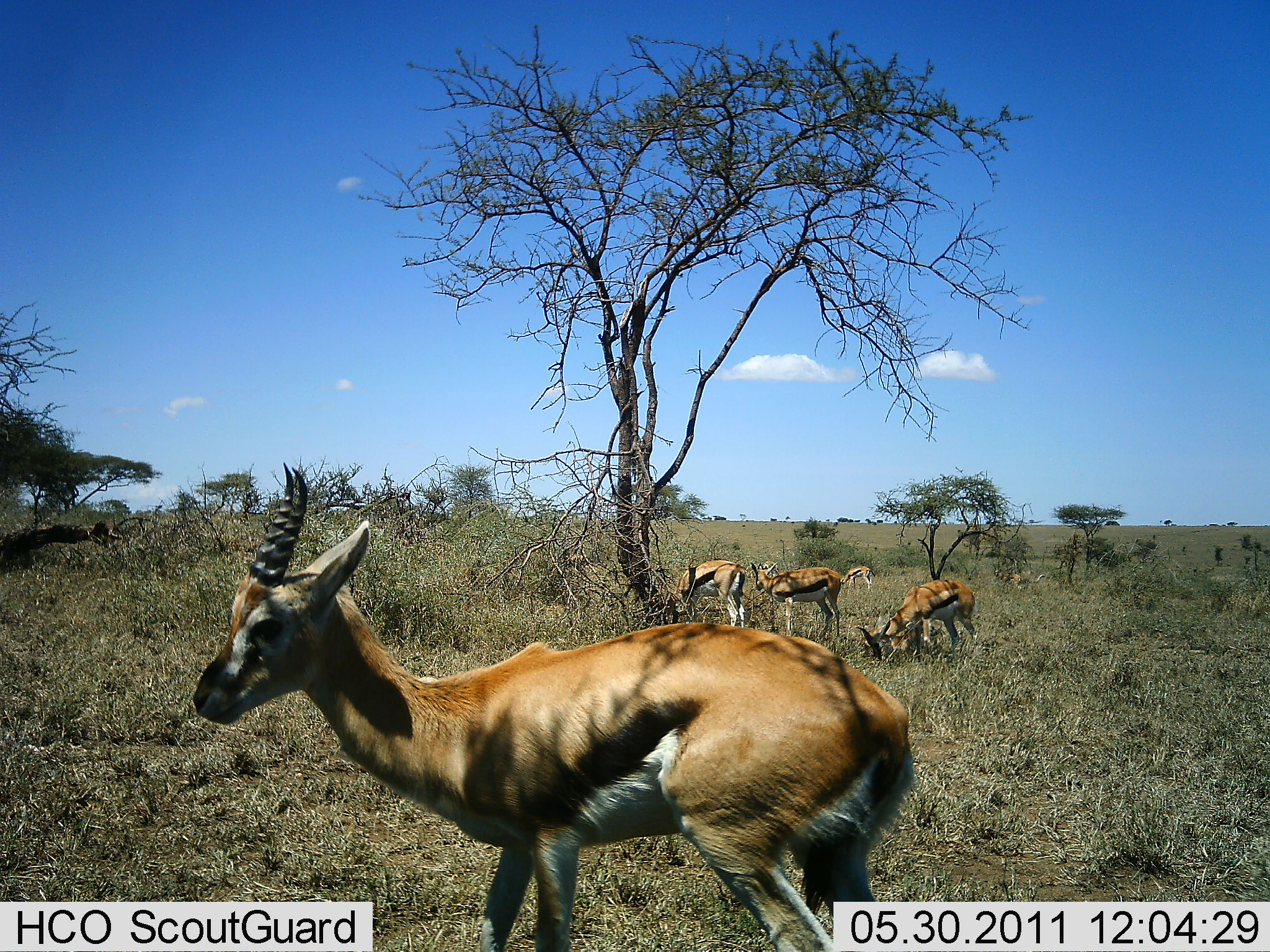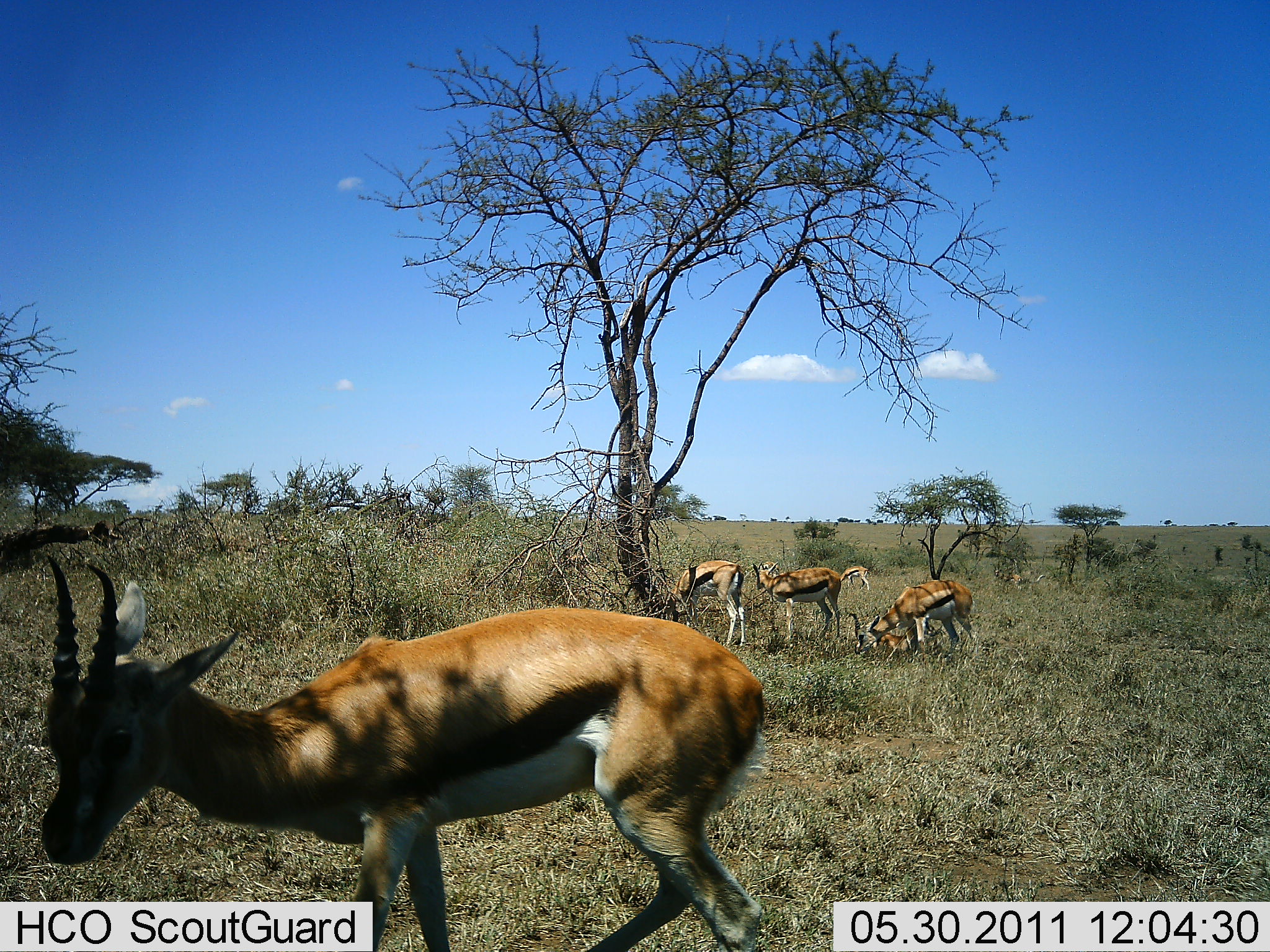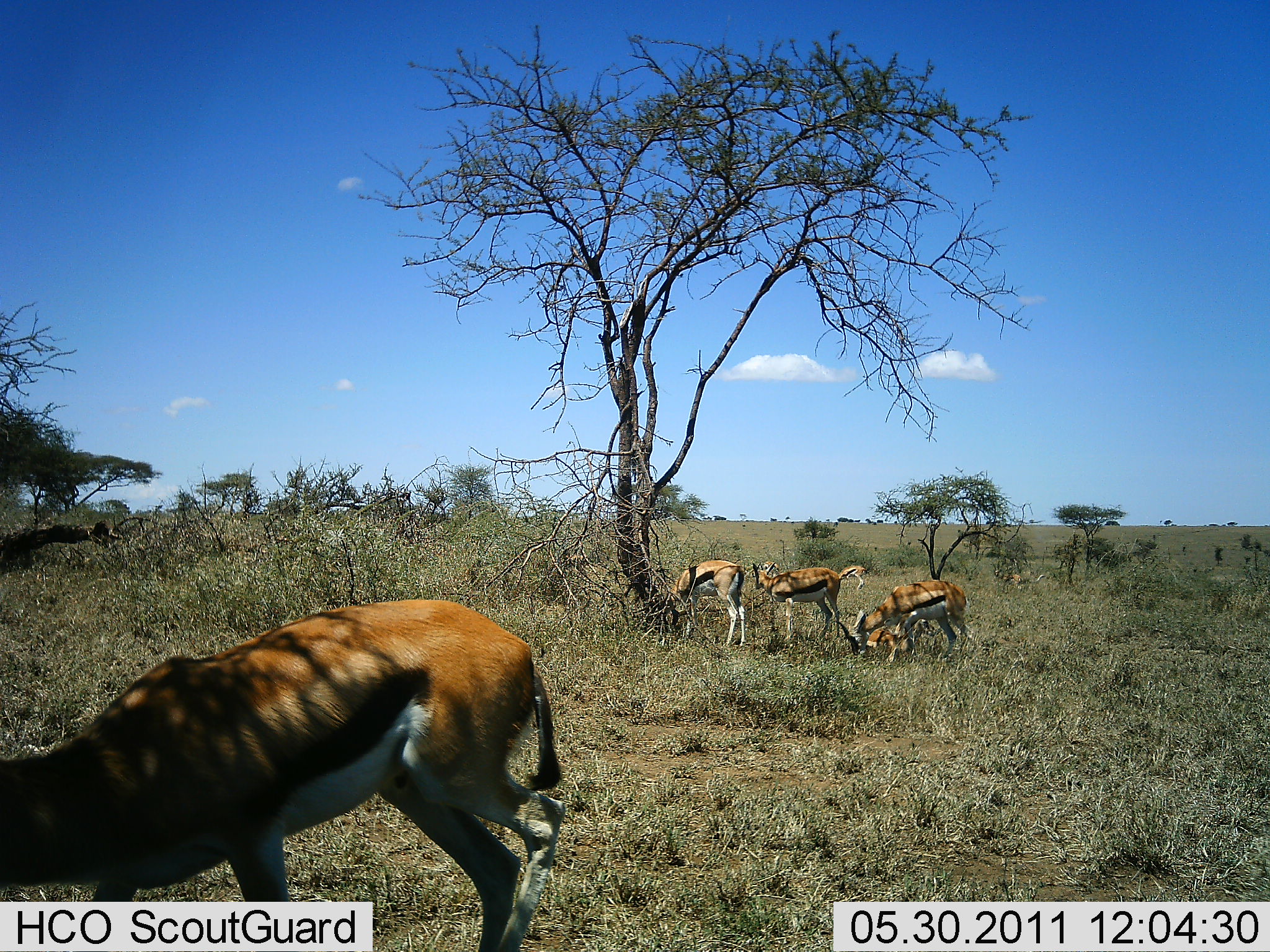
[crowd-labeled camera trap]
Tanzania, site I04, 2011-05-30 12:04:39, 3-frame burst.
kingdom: Animalia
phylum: Chordata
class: Mammalia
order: Artiodactyla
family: Bovidae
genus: Eudorcas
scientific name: Eudorcas thomsonii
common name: thomson's gazelle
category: gazellethomsons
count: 6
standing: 85%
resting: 31%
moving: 23%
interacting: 0%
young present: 15%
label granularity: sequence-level